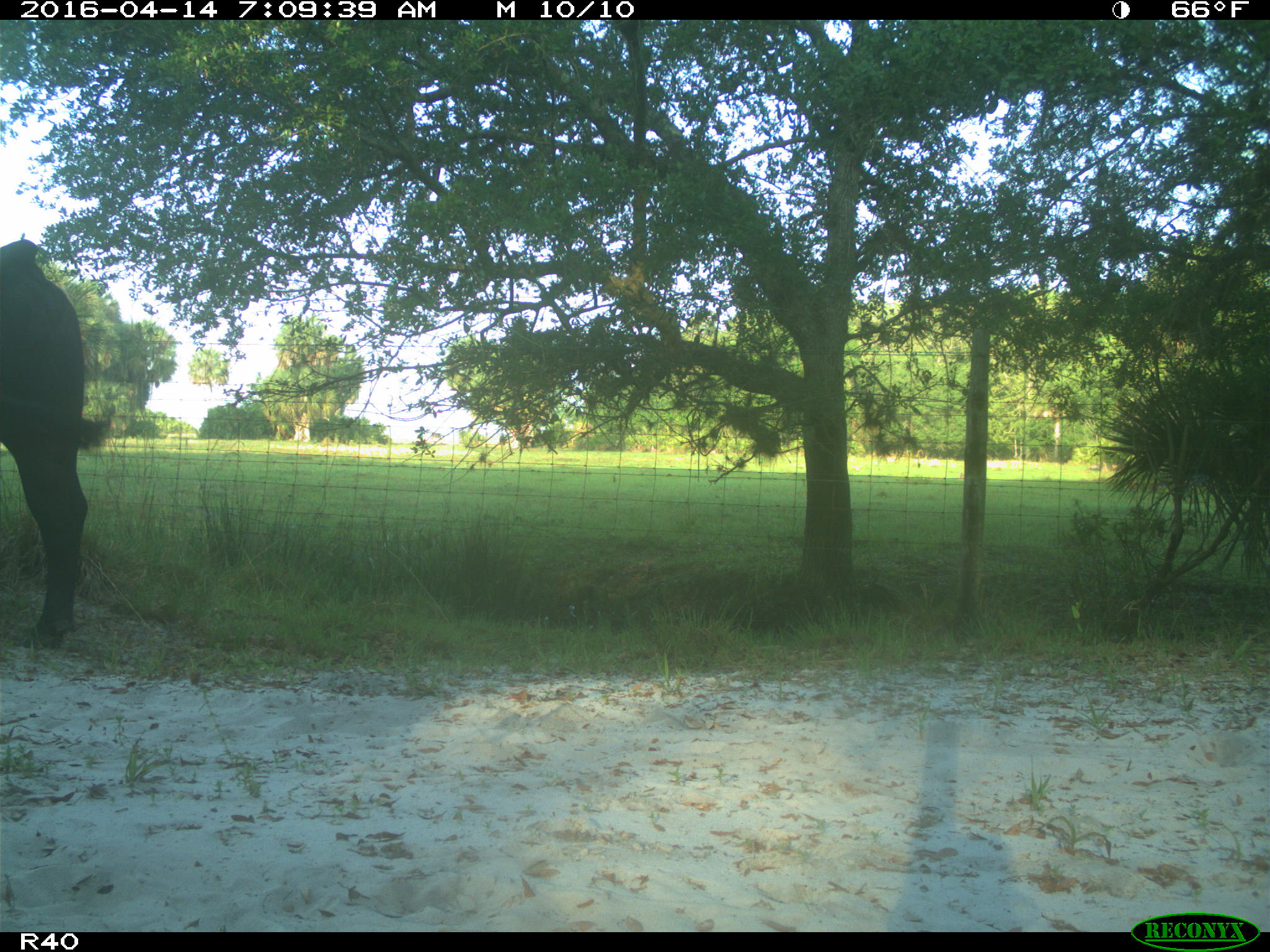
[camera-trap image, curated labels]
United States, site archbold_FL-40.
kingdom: Animalia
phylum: Chordata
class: Mammalia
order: Artiodactyla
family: Bovidae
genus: Bos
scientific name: Bos taurus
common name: domestic cow